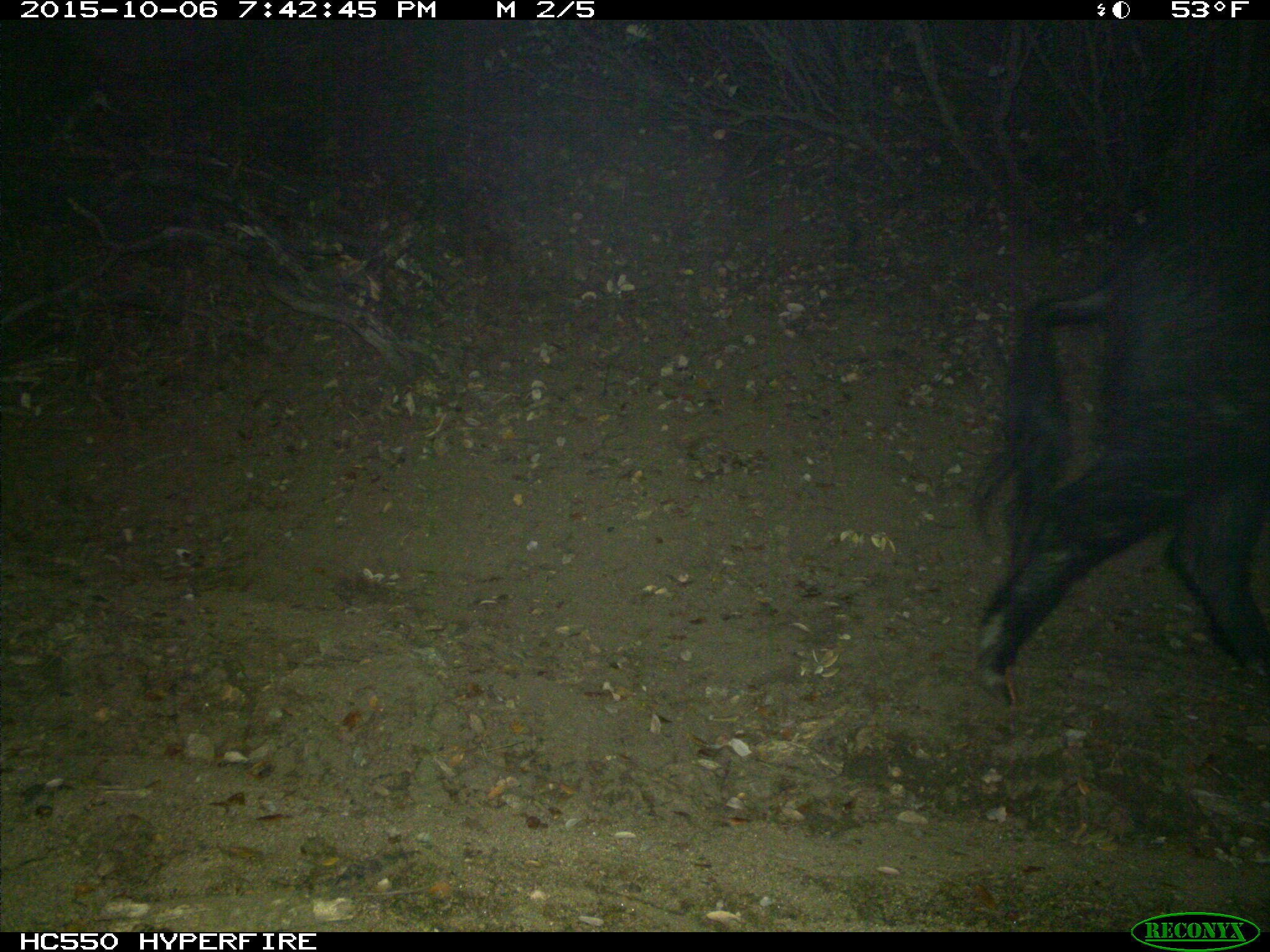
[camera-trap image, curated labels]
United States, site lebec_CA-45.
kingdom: Animalia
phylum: Chordata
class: Mammalia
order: Artiodactyla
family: Suidae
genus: Sus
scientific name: Sus scrofa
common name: wild boar